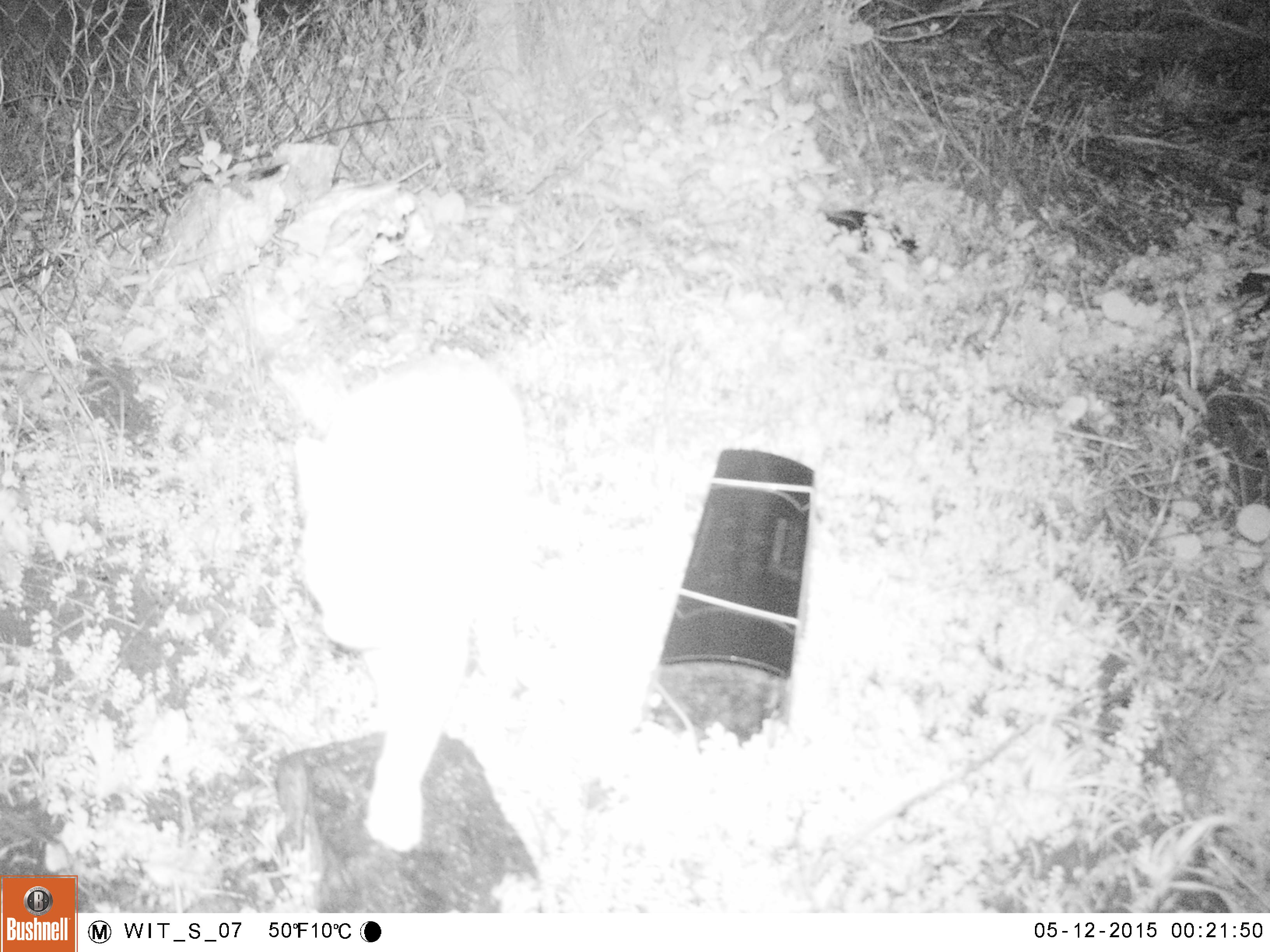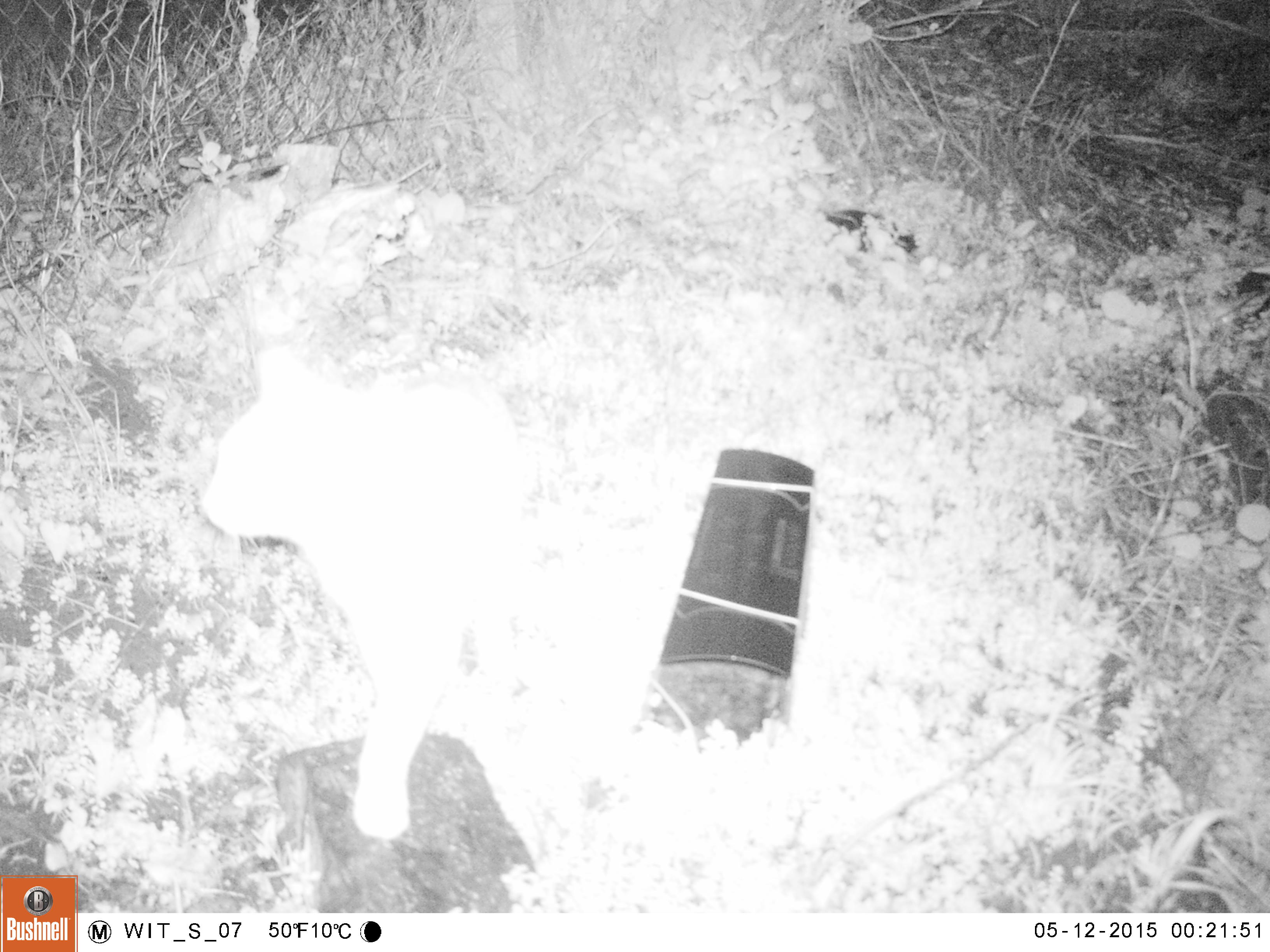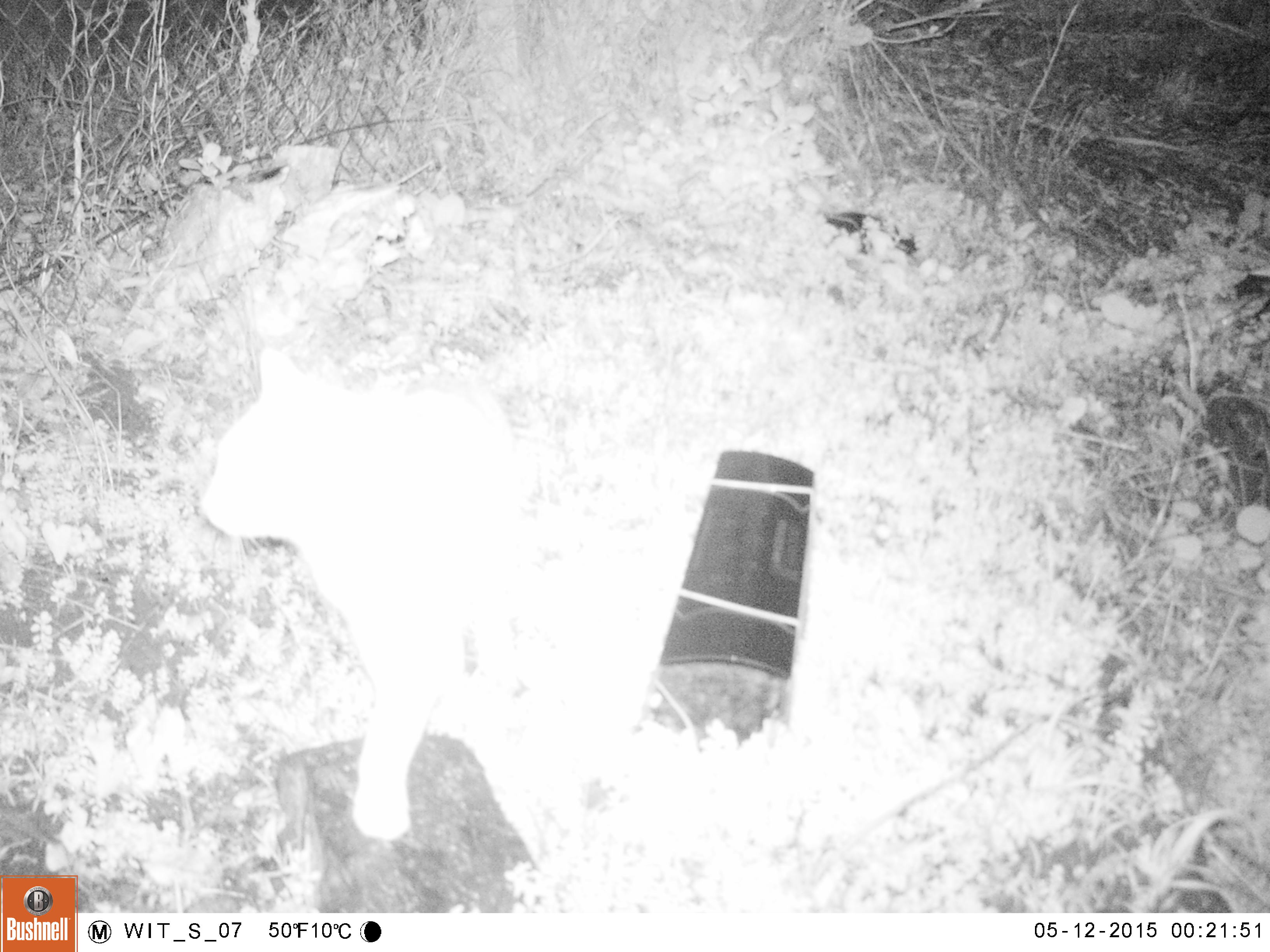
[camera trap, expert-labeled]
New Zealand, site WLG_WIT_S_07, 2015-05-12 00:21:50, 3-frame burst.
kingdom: Animalia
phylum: Chordata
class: Mammalia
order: Carnivora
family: Felidae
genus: Felis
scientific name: Felis catus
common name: domestic cat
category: cat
Cat (domestic cat) (Felis catus).